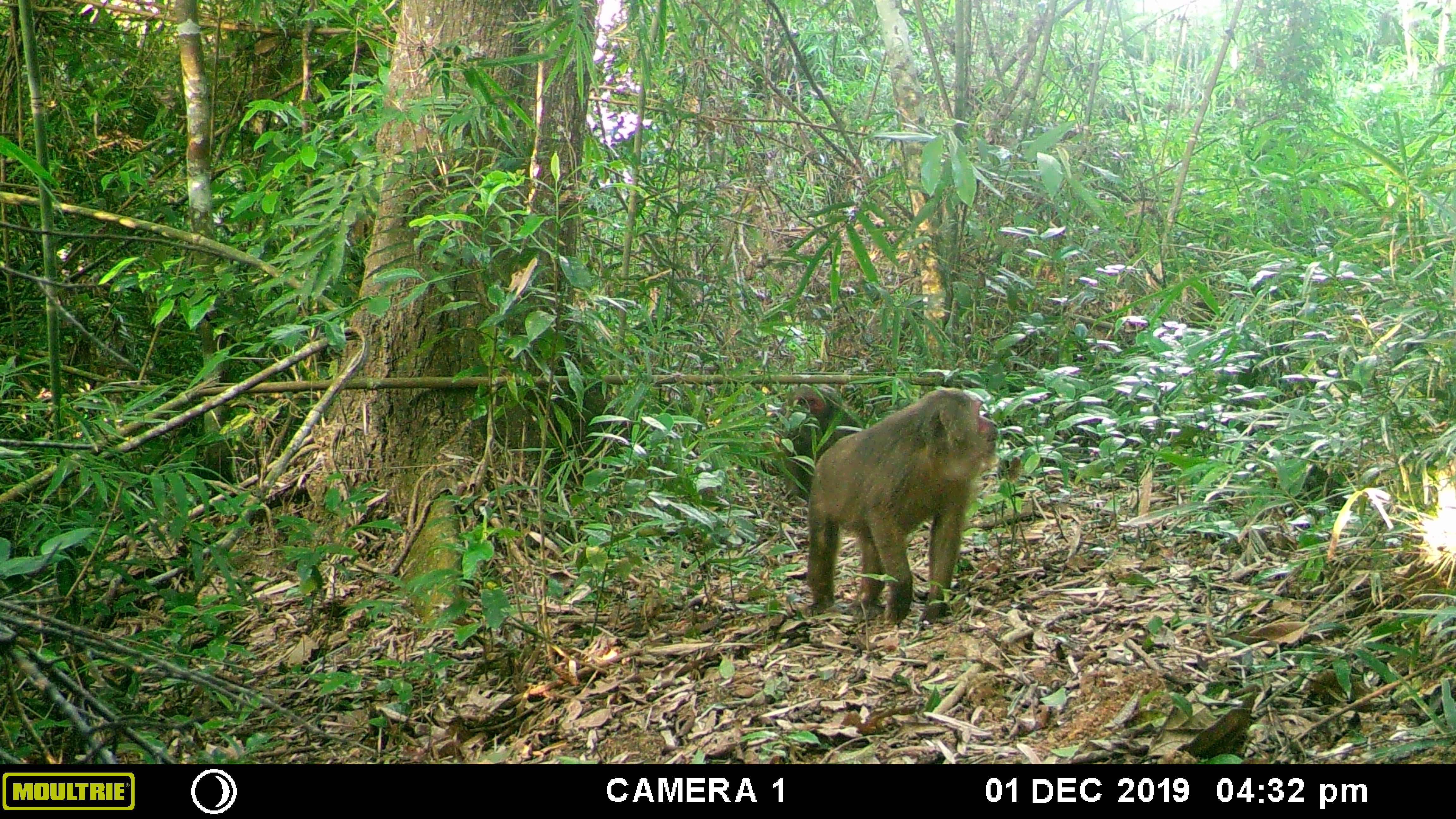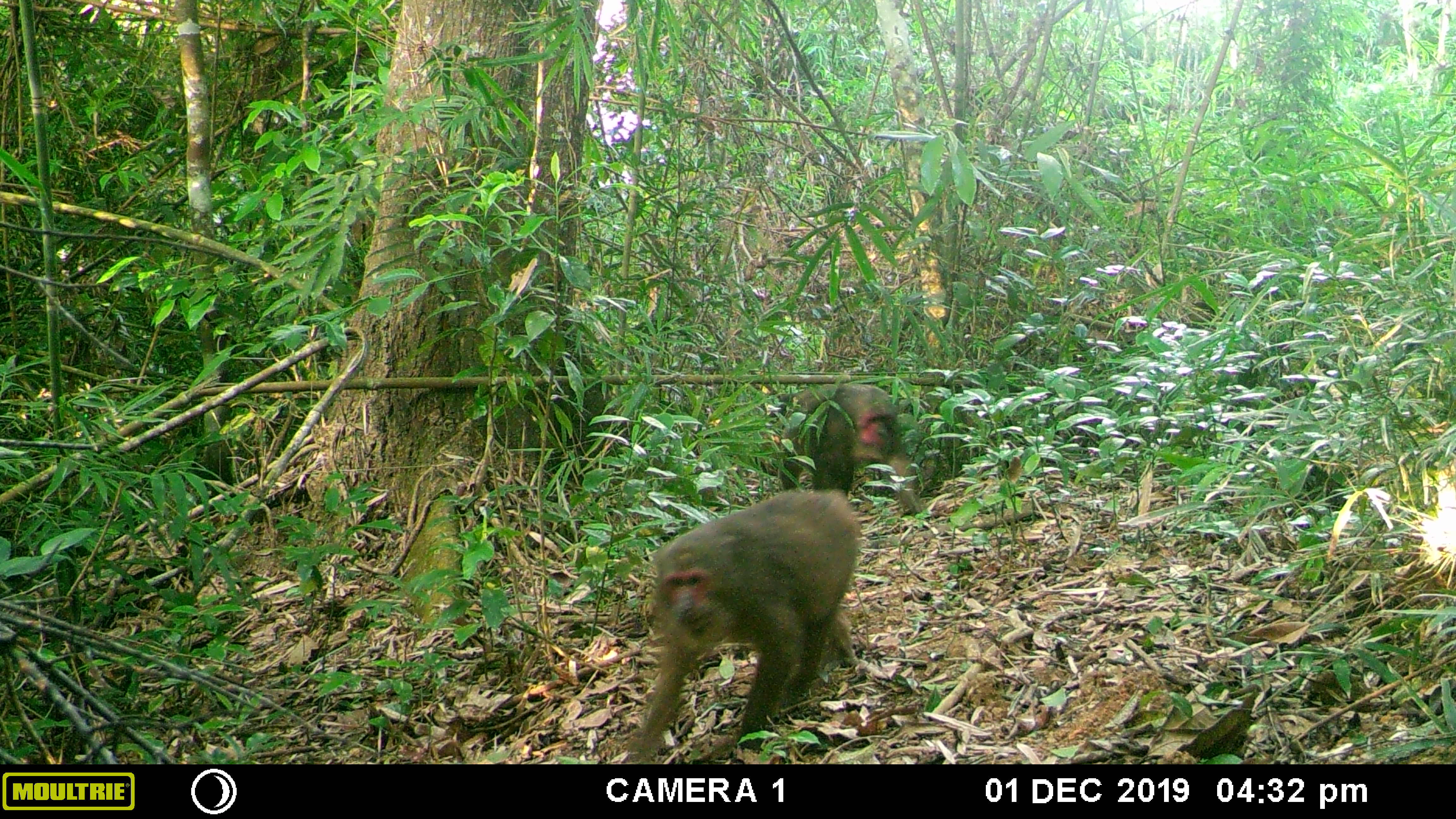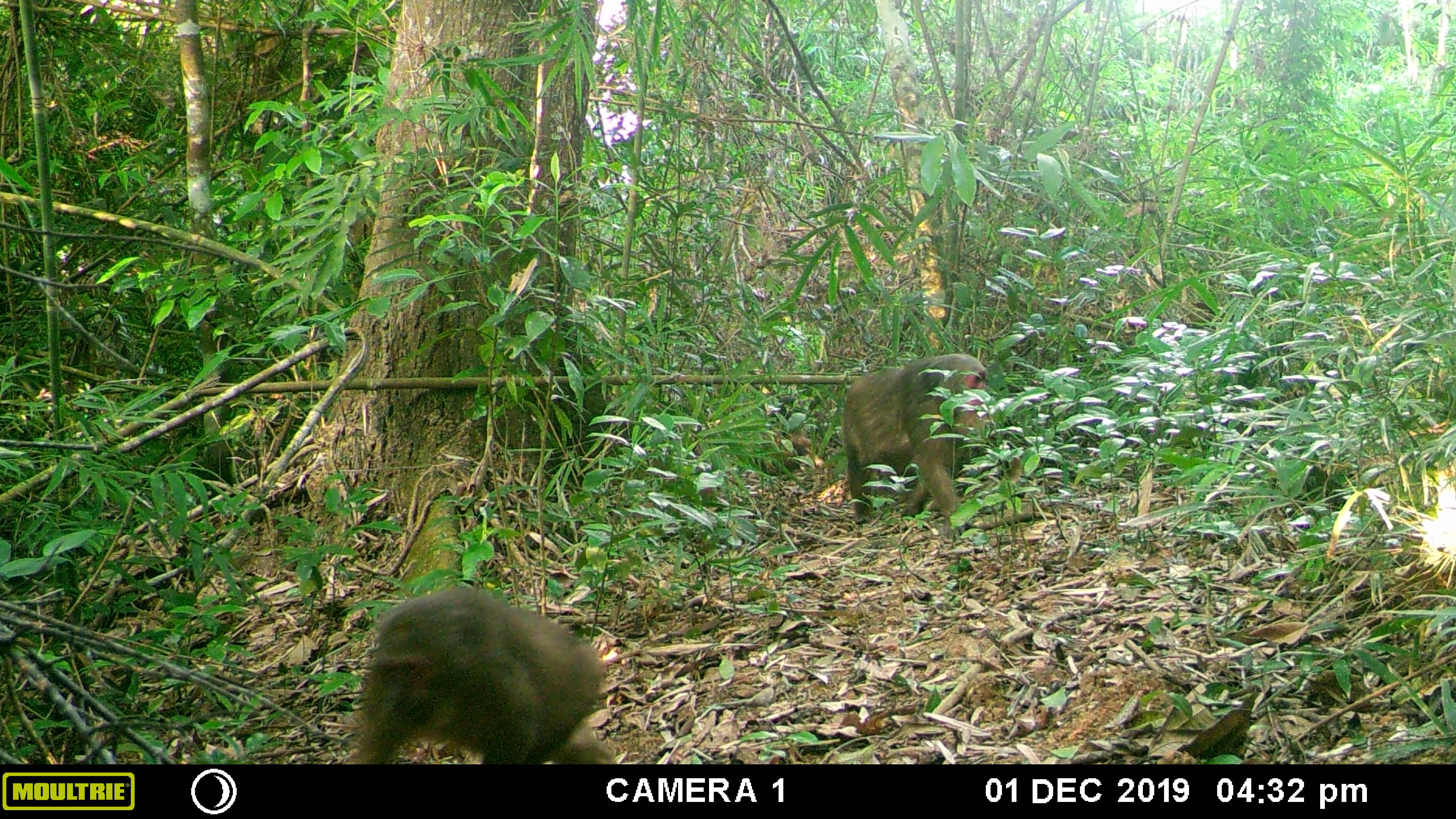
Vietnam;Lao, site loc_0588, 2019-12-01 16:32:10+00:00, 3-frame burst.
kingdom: Animalia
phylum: Chordata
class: Mammalia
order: Primates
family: Cercopithecidae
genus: Macaca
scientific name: Macaca arctoides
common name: stump-tailed macaque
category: stump tailed macaque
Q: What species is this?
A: Stump tailed macaque (stump-tailed macaque) (Macaca arctoides).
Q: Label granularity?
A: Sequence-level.